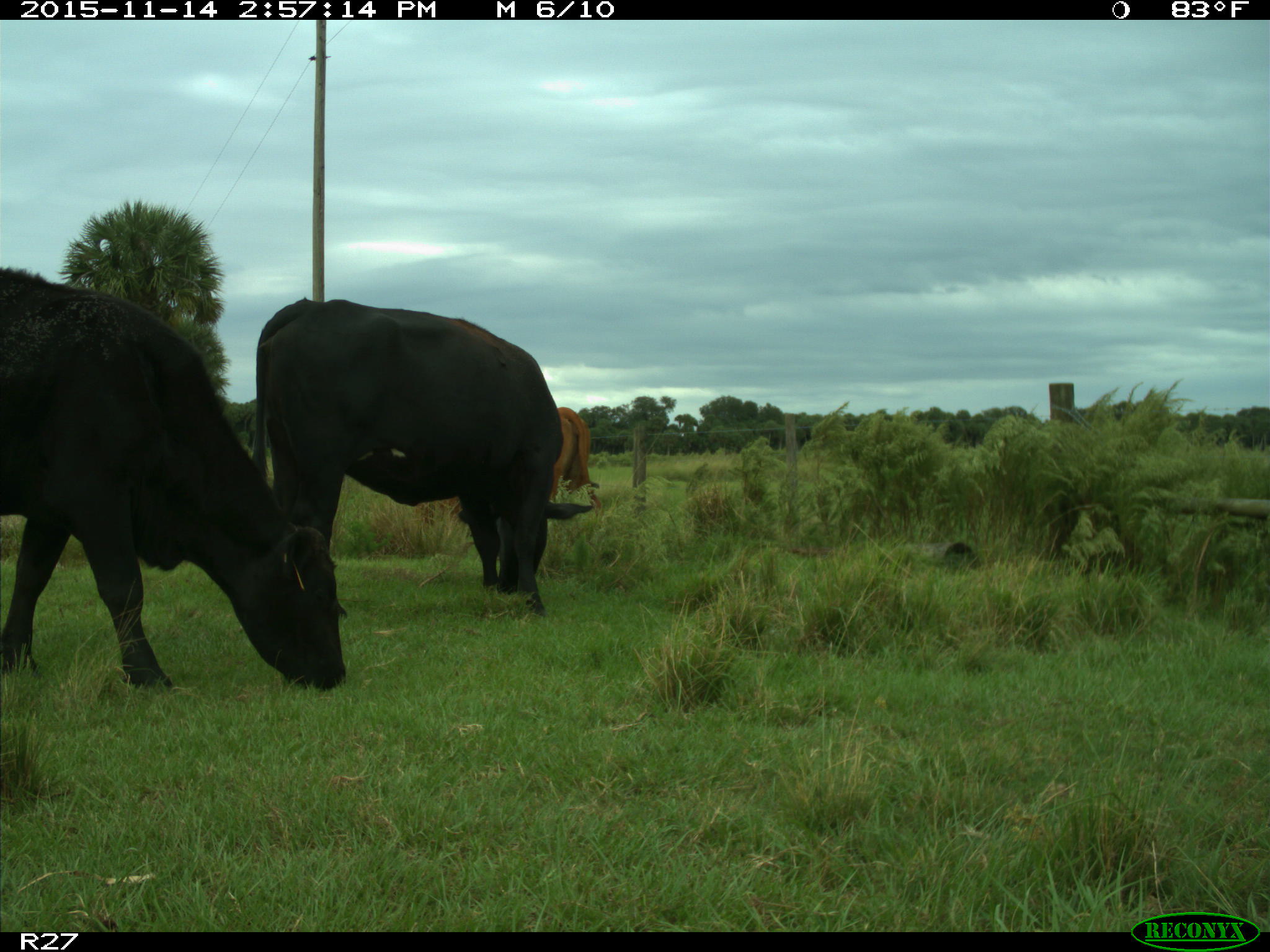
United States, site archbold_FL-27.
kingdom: Animalia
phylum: Chordata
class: Mammalia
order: Artiodactyla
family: Bovidae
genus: Bos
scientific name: Bos taurus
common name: domestic cow